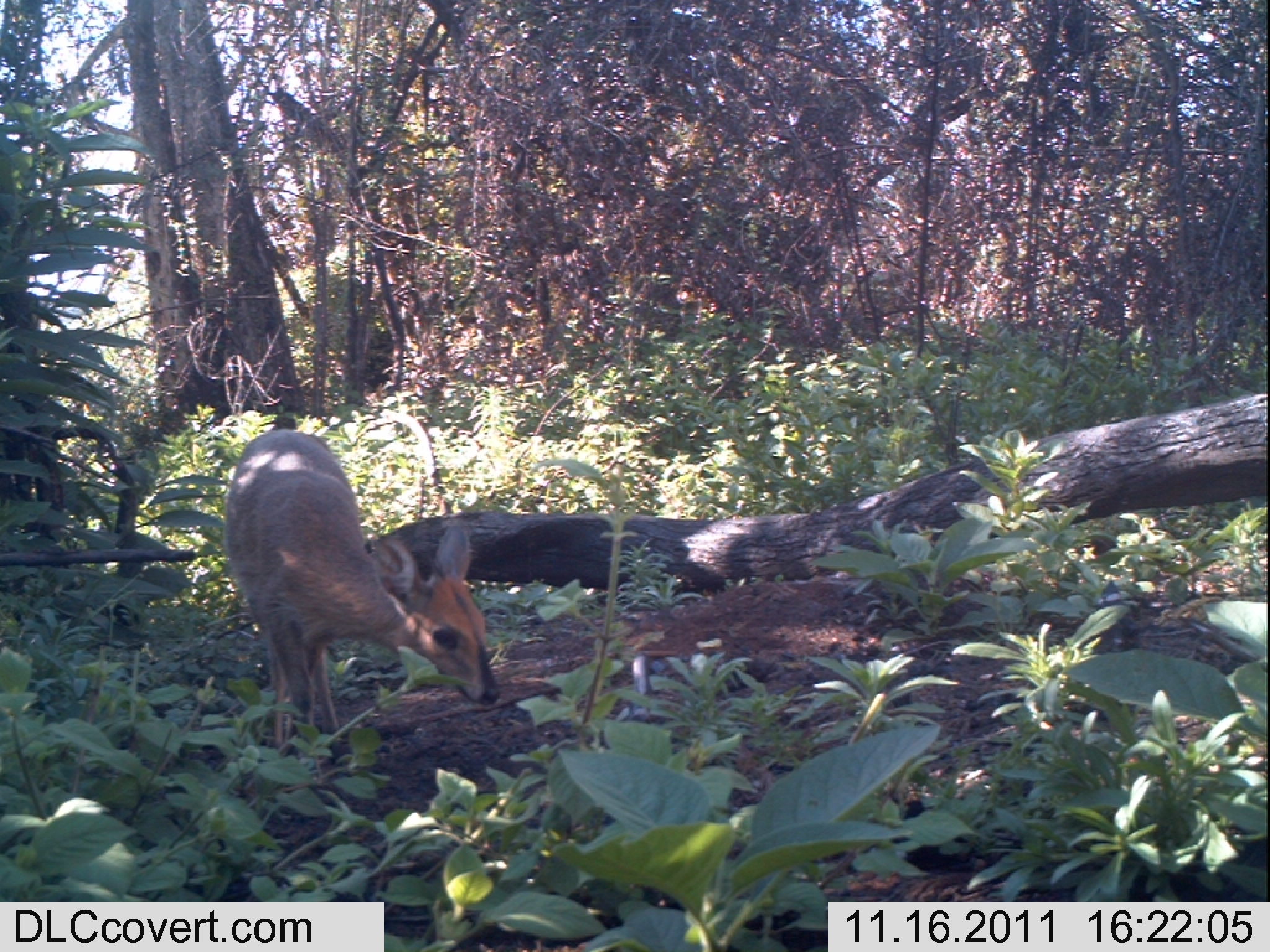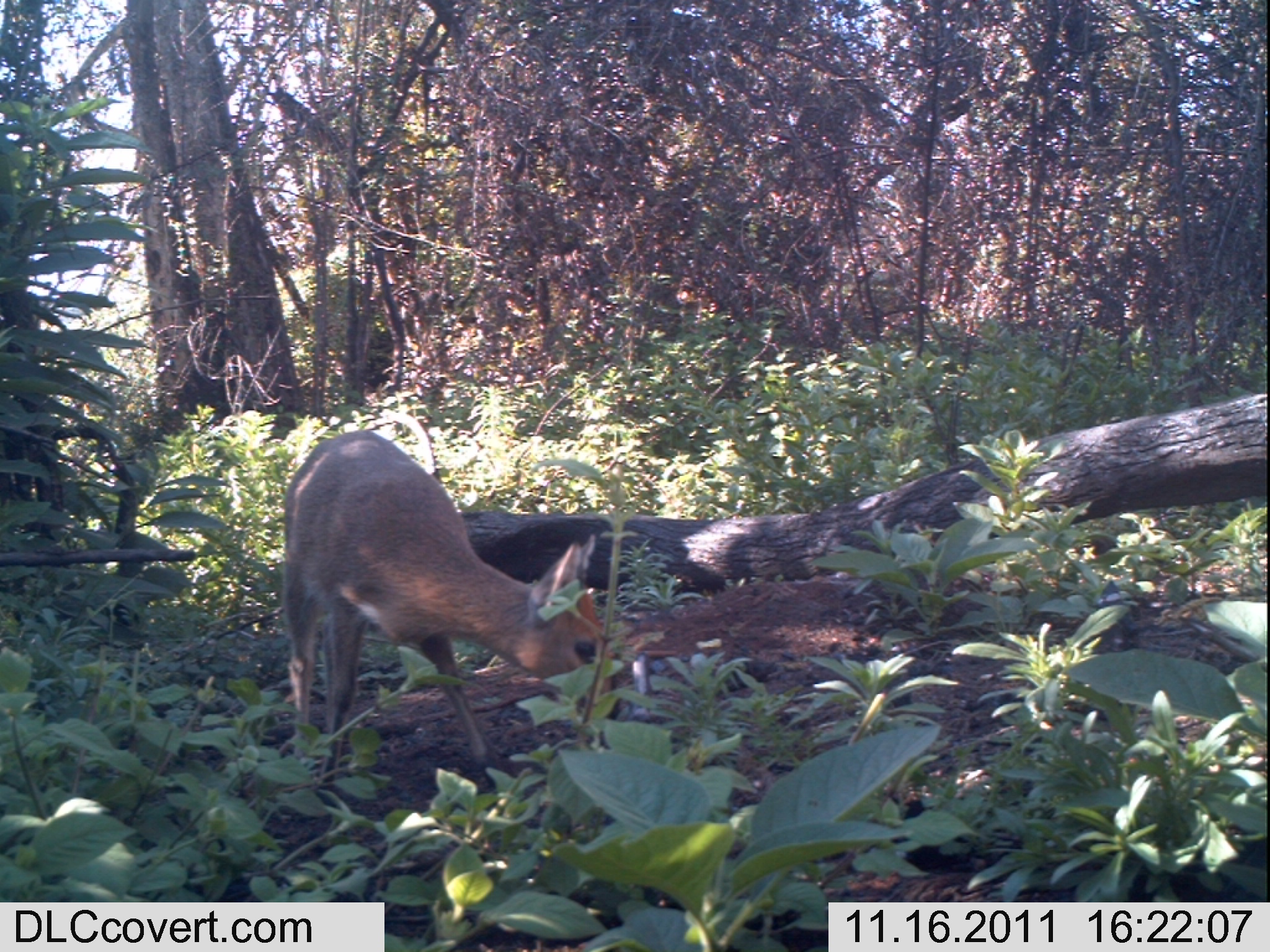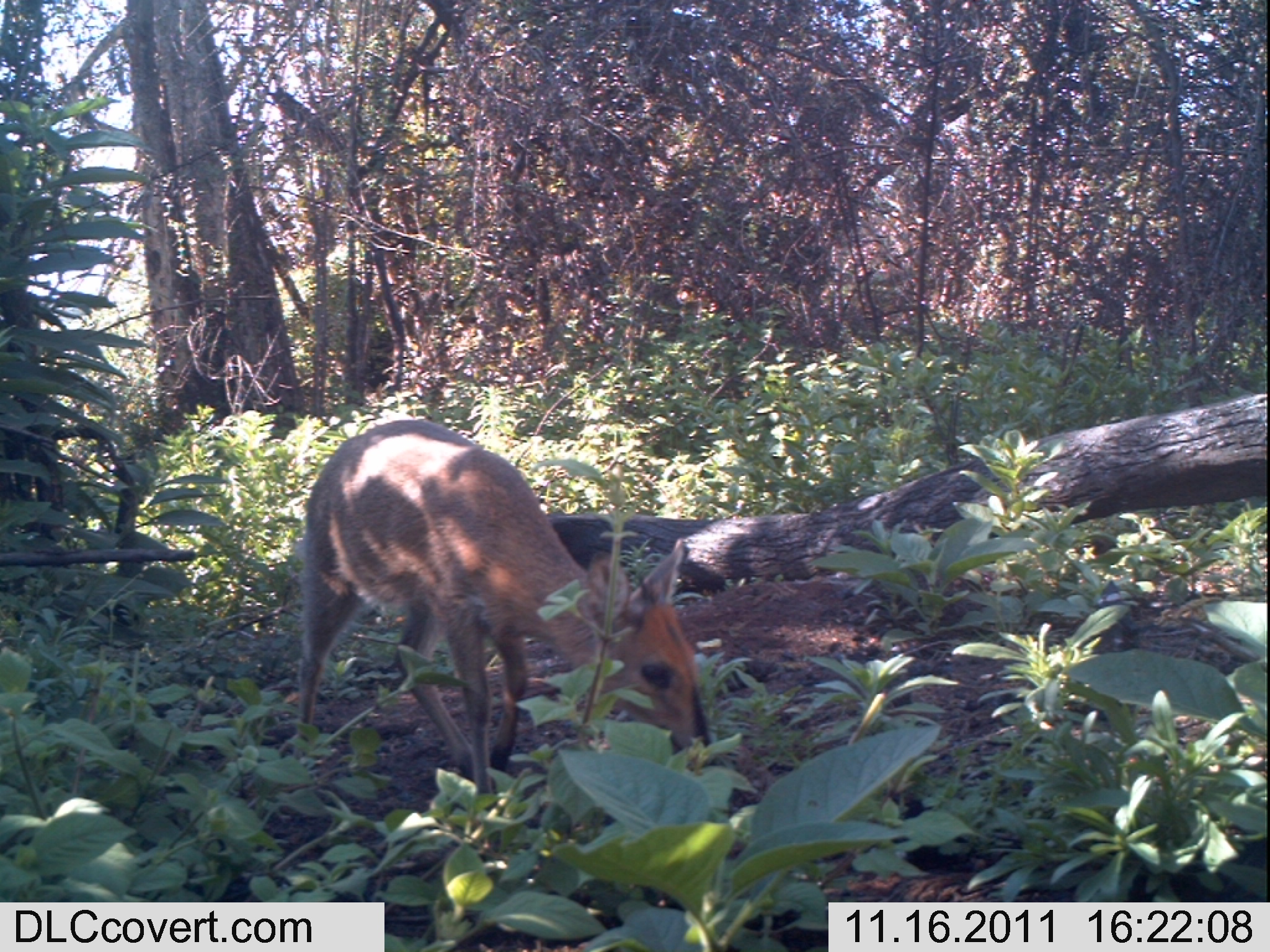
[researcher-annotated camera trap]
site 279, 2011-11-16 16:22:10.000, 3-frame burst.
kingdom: Animalia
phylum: Chordata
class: Mammalia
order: Artiodactyla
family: Bovidae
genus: Sylvicapra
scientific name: Sylvicapra grimmia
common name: bush duiker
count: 1